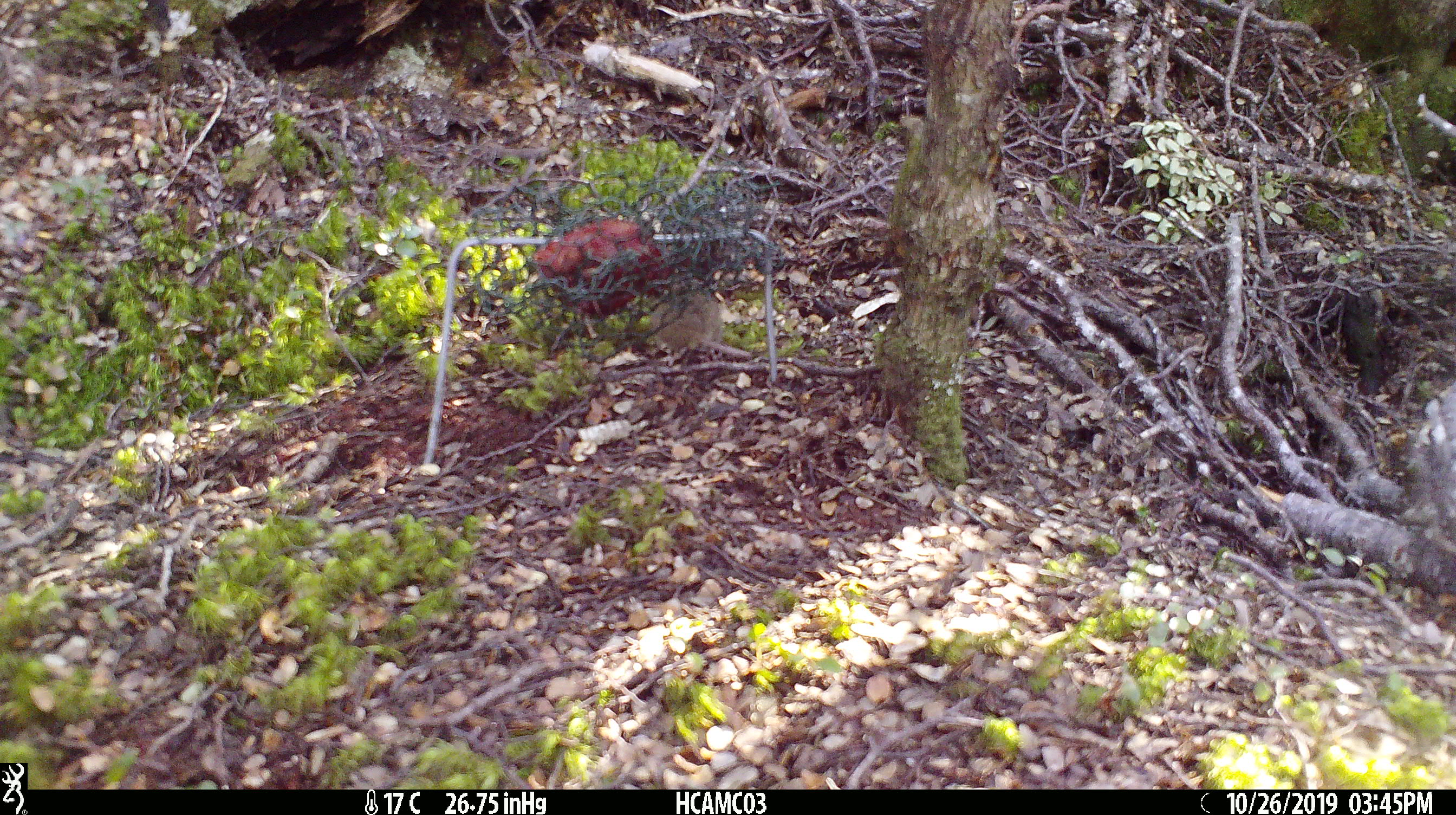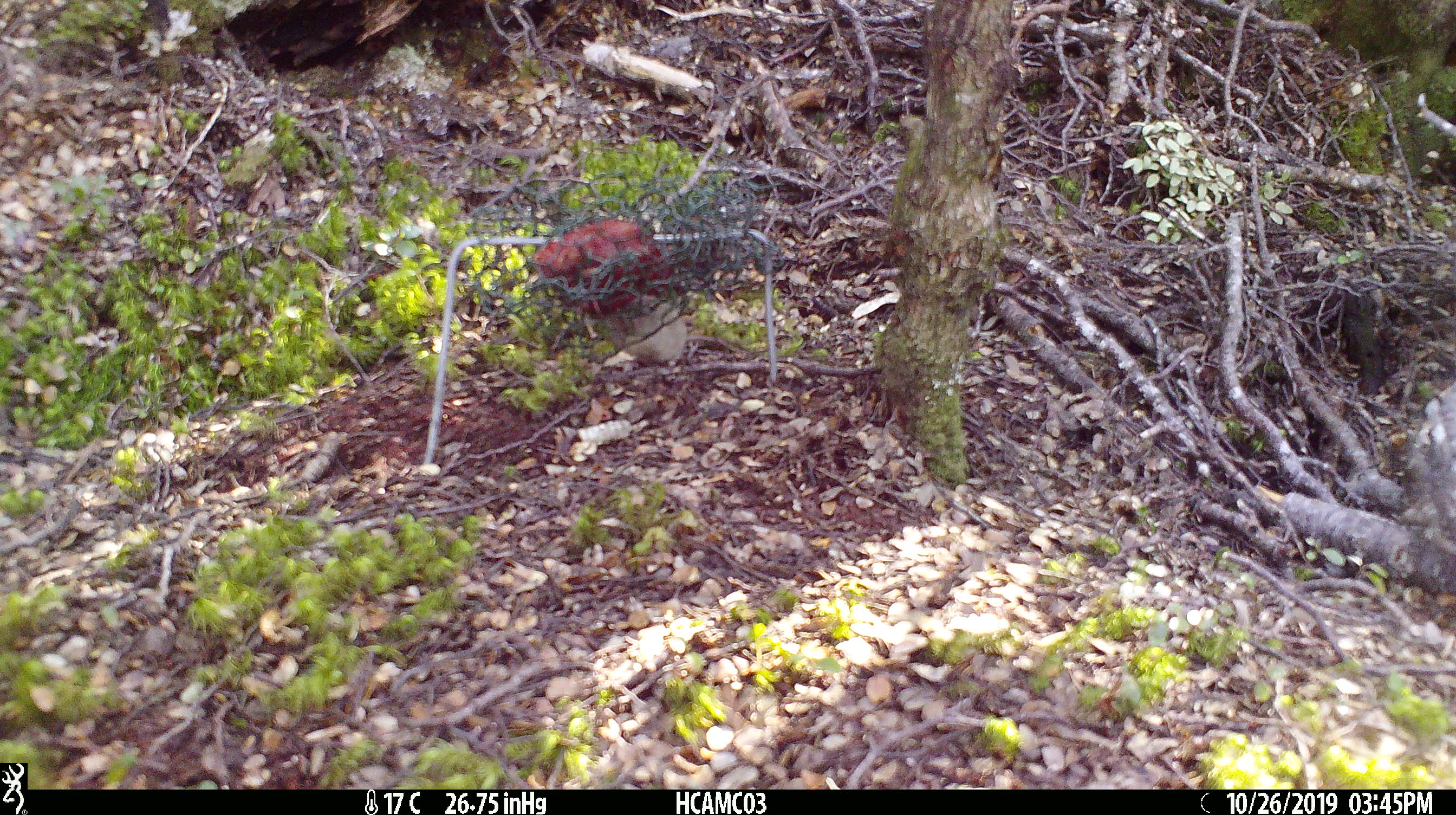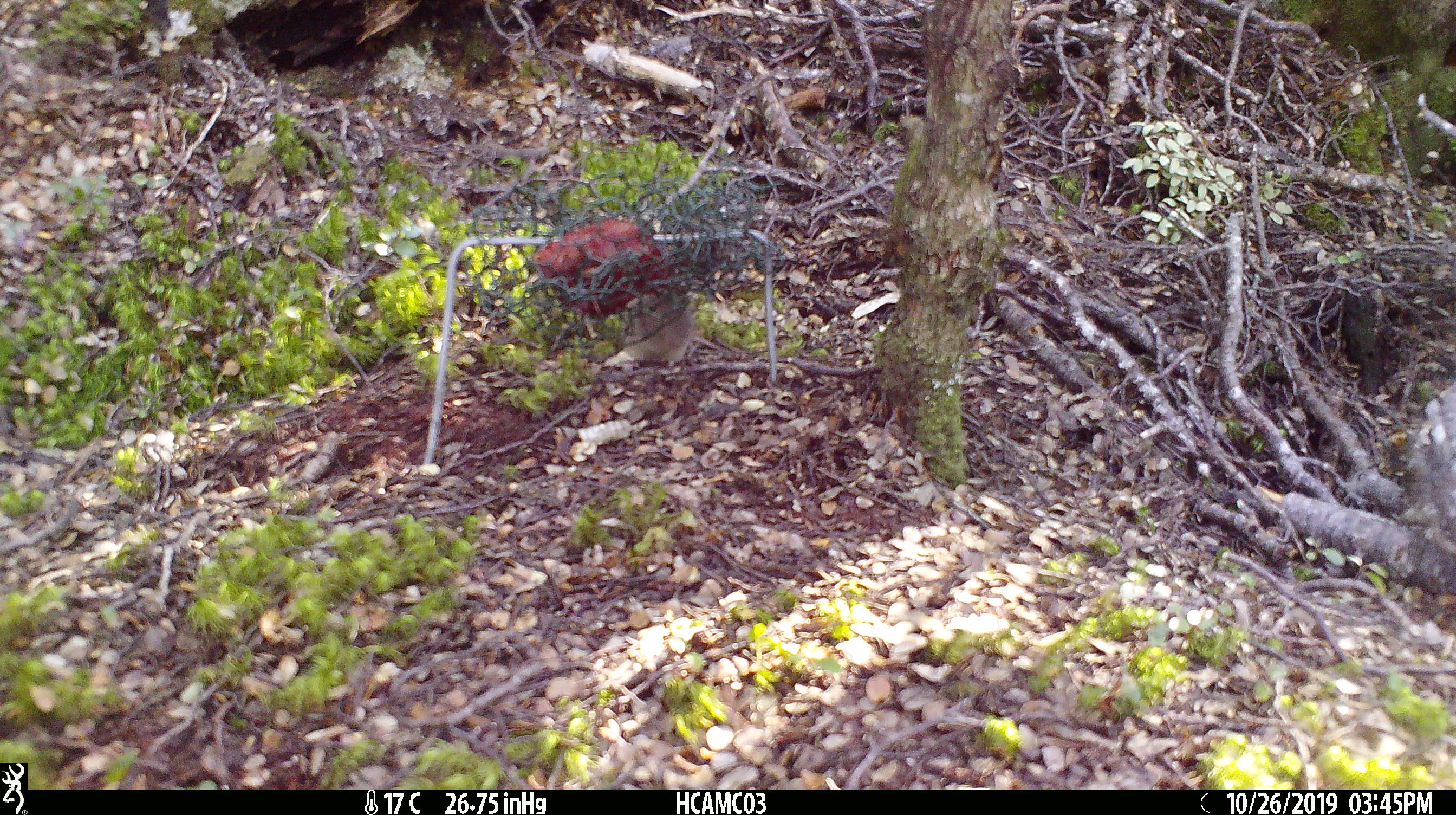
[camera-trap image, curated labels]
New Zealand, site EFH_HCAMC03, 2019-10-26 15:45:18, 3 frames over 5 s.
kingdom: Animalia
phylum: Chordata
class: Mammalia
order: Rodentia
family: Muridae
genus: Mus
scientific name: Mus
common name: mouse